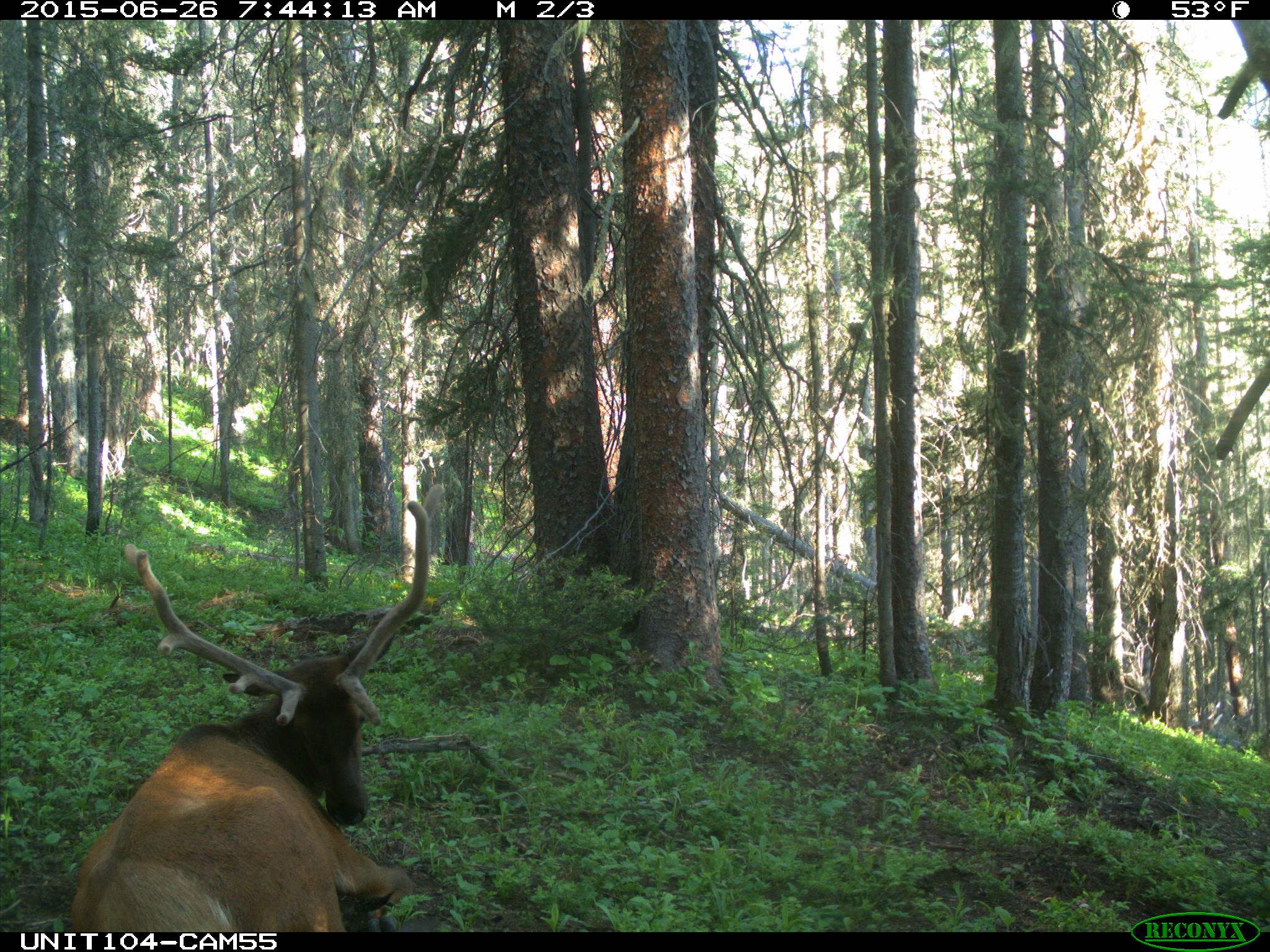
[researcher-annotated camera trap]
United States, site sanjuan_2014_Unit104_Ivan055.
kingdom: Animalia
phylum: Chordata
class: Mammalia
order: Artiodactyla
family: Cervidae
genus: Cervus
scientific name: Cervus elaphus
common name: red deer